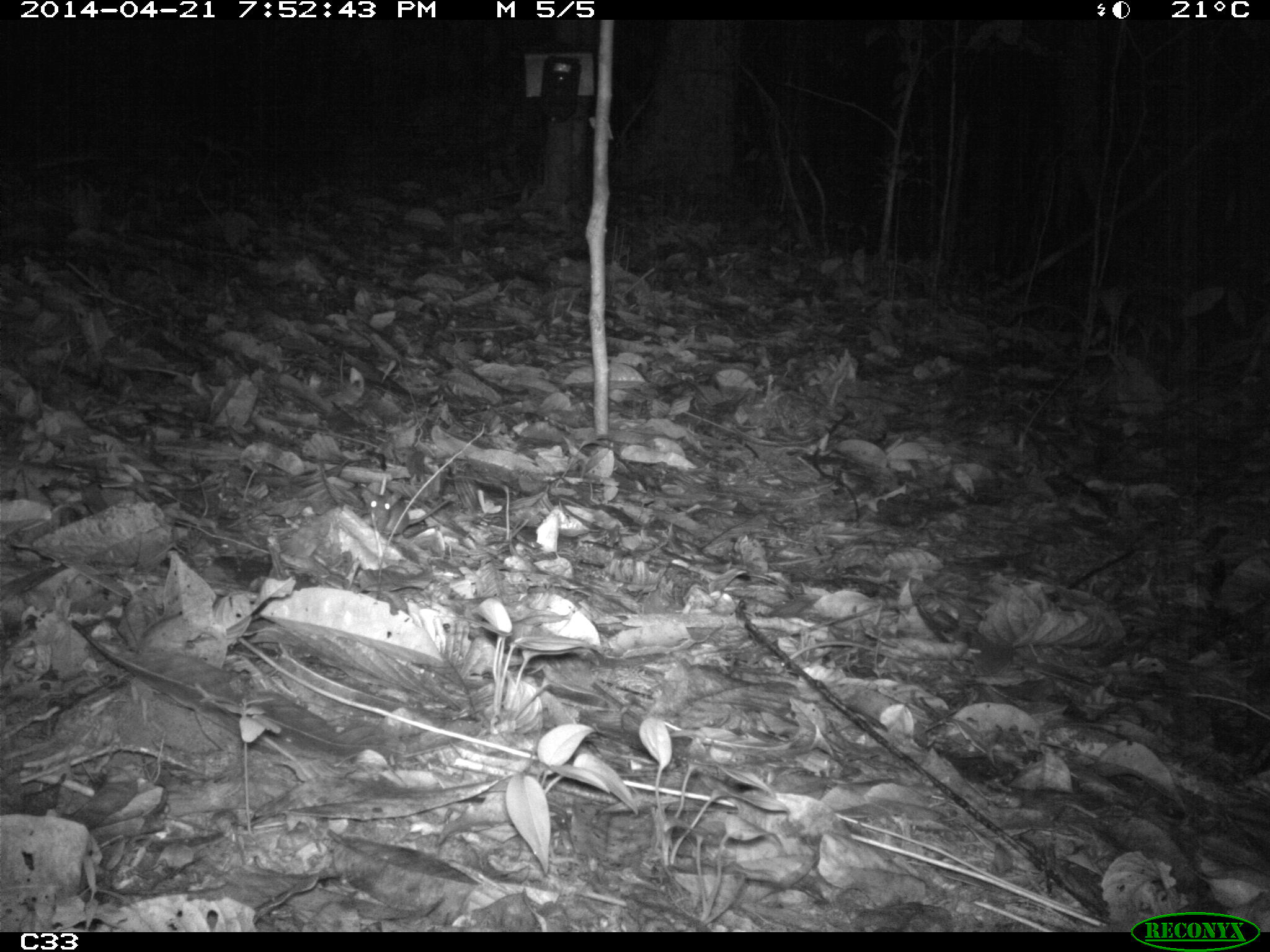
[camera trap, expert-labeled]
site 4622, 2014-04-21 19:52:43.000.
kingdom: Animalia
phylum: Chordata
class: Mammalia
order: Rodentia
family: Muridae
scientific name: Muridae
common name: mice, rats, and gerbils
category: unknown mouse or rat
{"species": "unknown mouse or rat (mice, rats, and gerbils) (Muridae)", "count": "1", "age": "adult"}